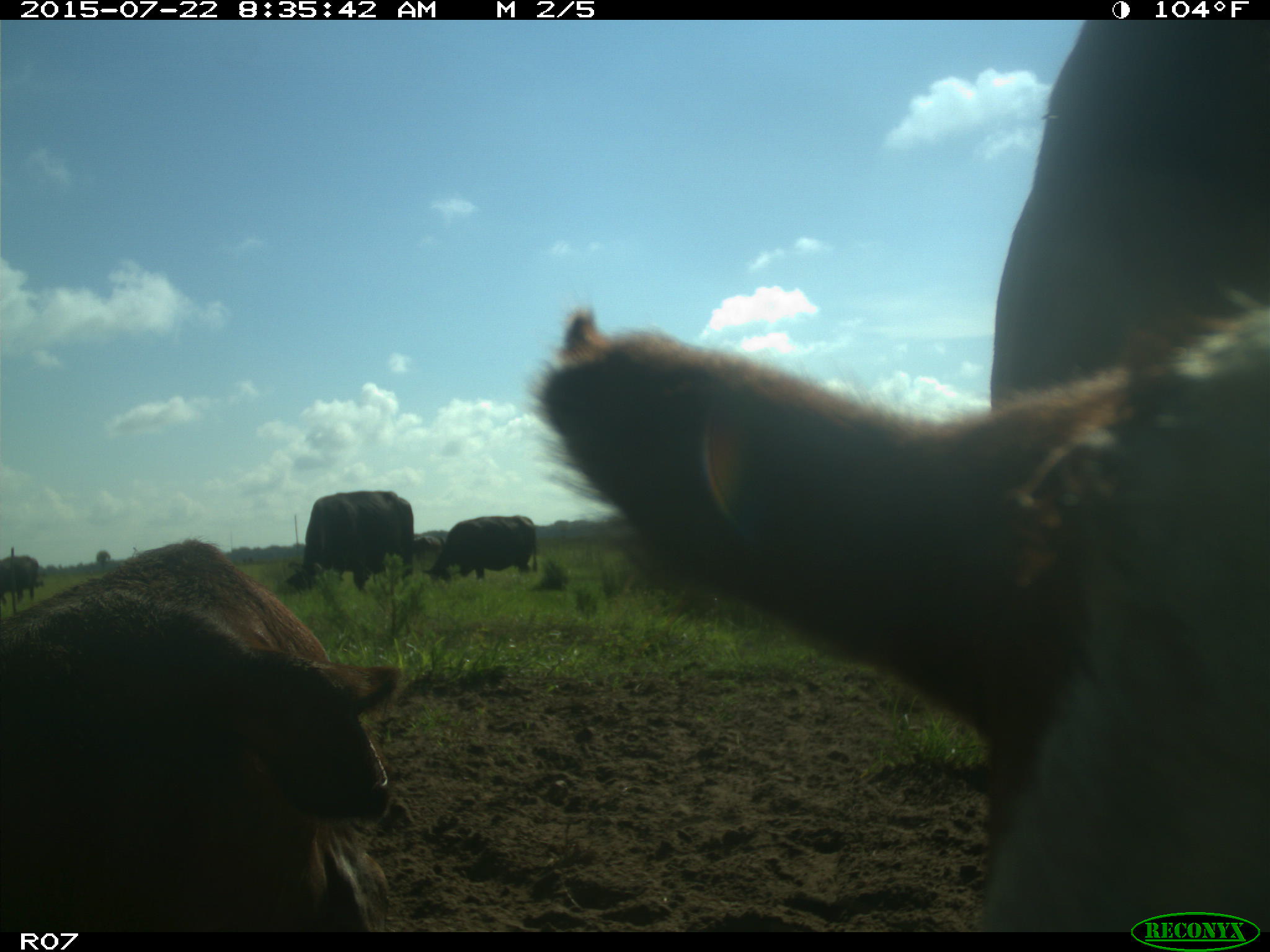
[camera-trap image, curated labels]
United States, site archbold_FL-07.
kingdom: Animalia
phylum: Chordata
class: Mammalia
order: Artiodactyla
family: Suidae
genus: Sus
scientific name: Sus scrofa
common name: wild boar